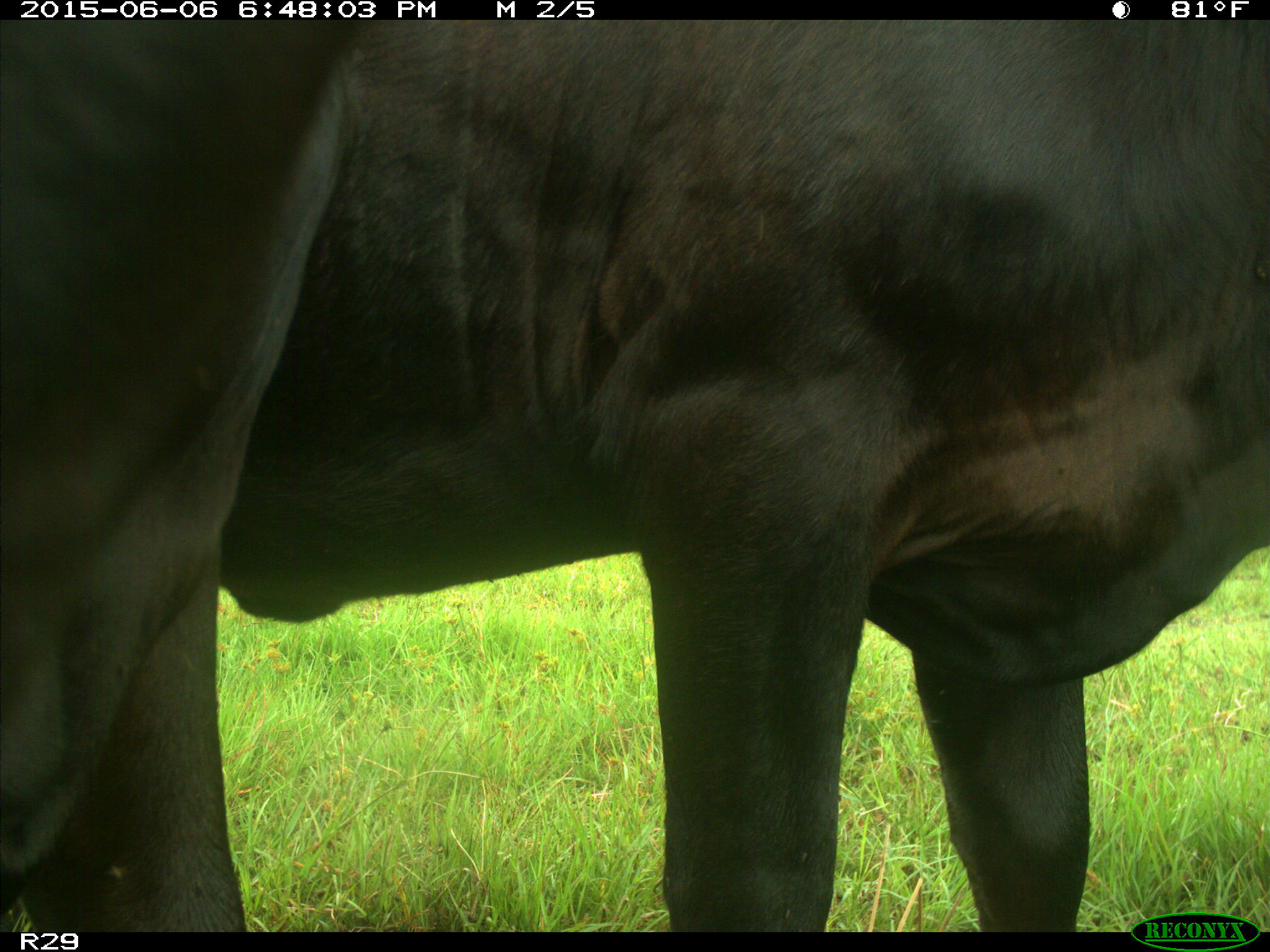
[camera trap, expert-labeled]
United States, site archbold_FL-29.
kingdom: Animalia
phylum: Chordata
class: Mammalia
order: Artiodactyla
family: Bovidae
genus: Bos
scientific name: Bos taurus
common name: domestic cow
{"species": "Bos taurus (domestic cow)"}